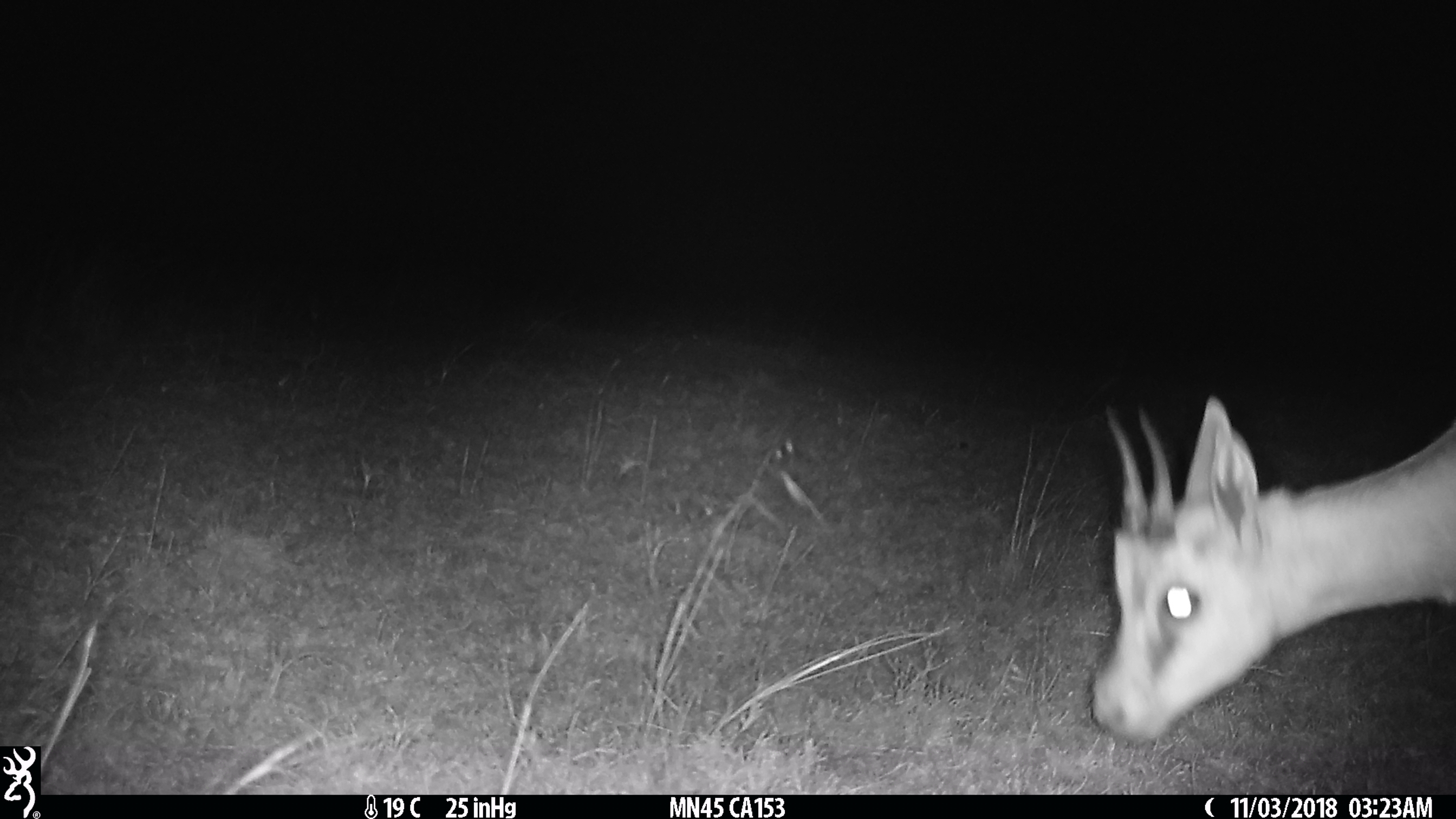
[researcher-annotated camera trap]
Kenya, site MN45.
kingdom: Animalia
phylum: Chordata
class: Mammalia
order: Artiodactyla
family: Bovidae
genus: Eudorcas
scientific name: Eudorcas thomsonii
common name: thomon's gazelle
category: gazelle thomsons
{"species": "gazelle thomsons (thomon's gazelle) (Eudorcas thomsonii)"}